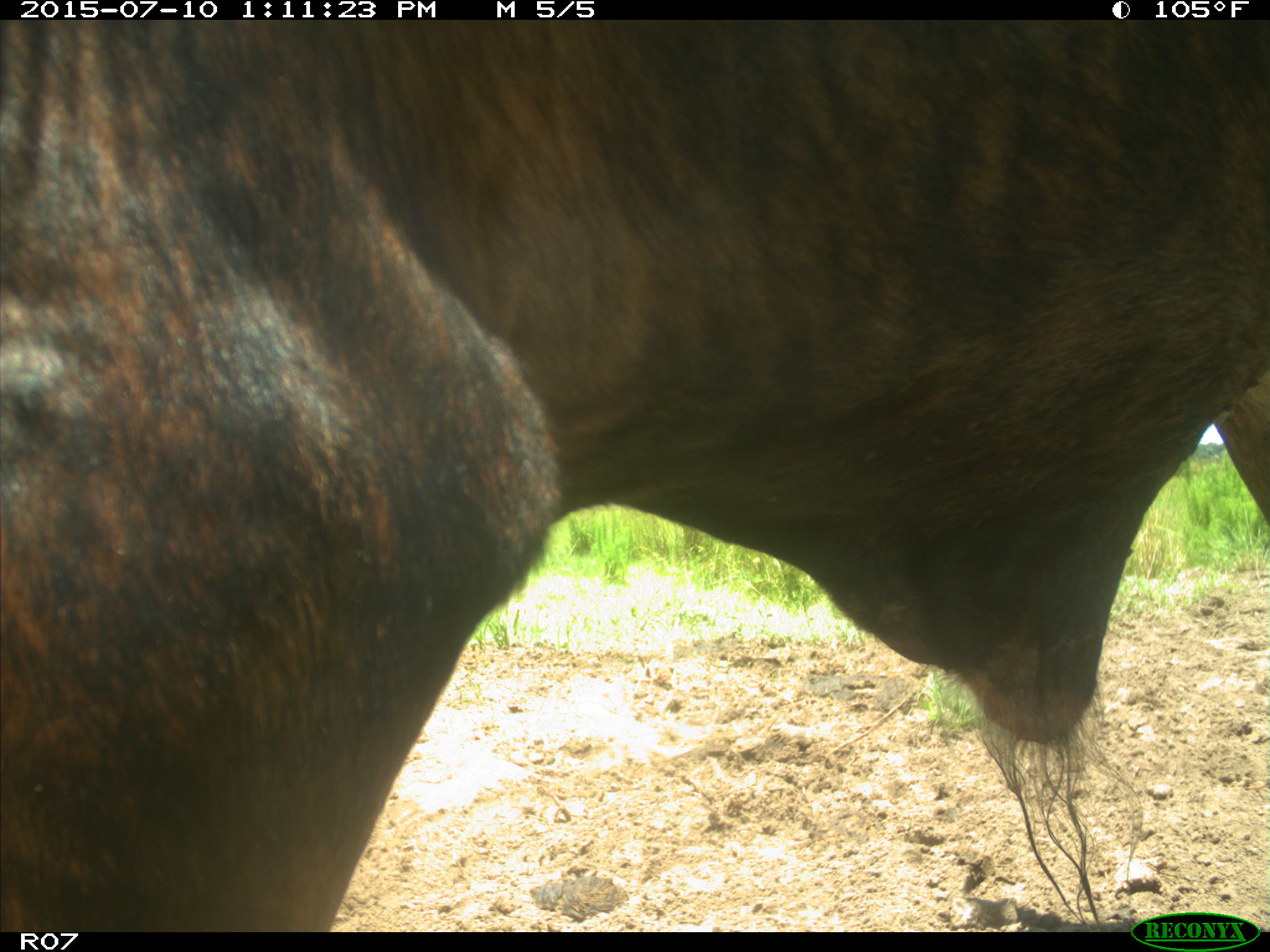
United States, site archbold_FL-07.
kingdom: Animalia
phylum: Chordata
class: Mammalia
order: Artiodactyla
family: Bovidae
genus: Bos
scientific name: Bos taurus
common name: domestic cow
Bos taurus (domestic cow).